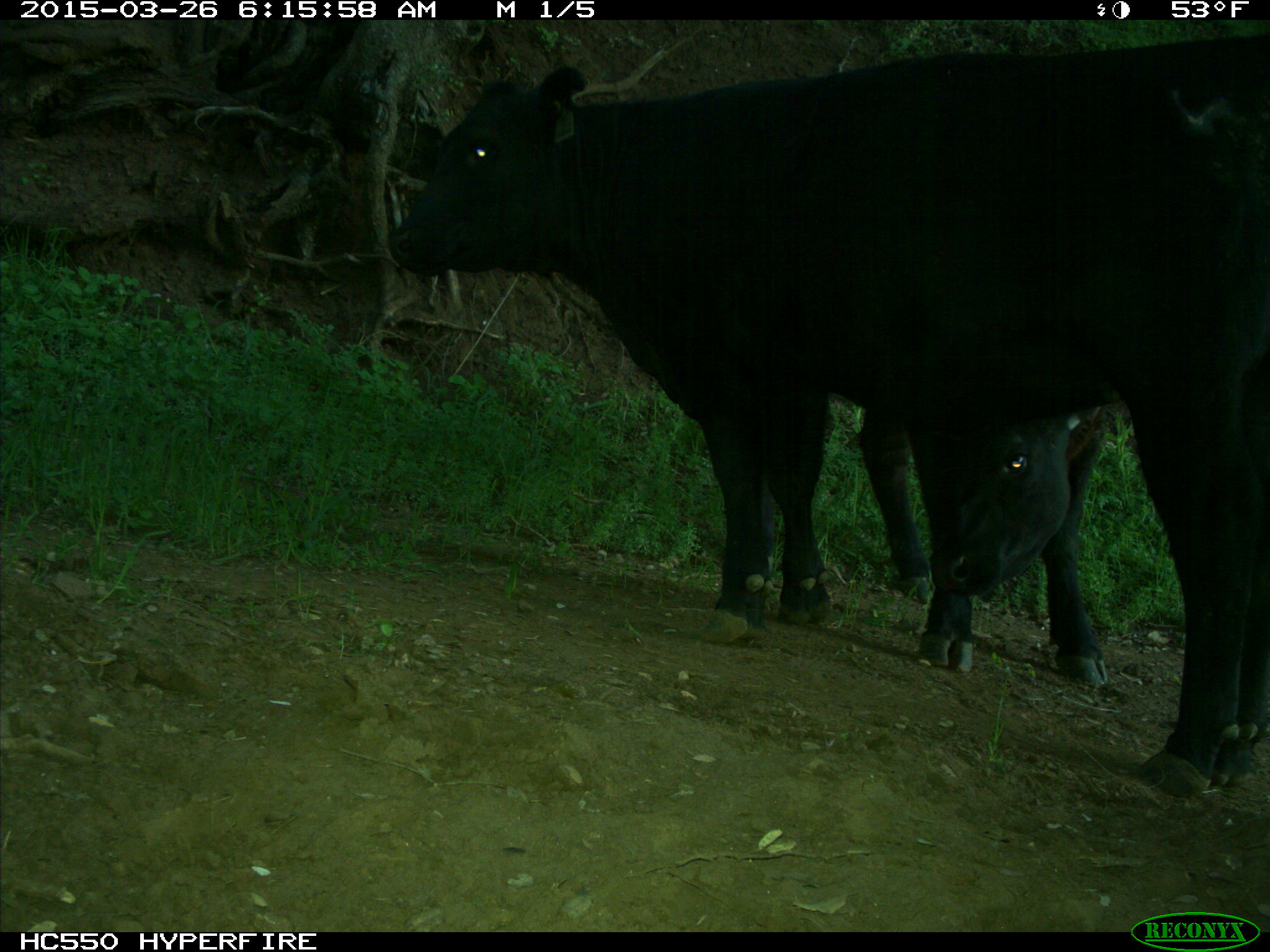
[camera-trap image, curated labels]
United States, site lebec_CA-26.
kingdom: Animalia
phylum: Chordata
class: Mammalia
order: Artiodactyla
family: Bovidae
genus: Bos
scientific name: Bos taurus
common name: domestic cow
Bos taurus (domestic cow).